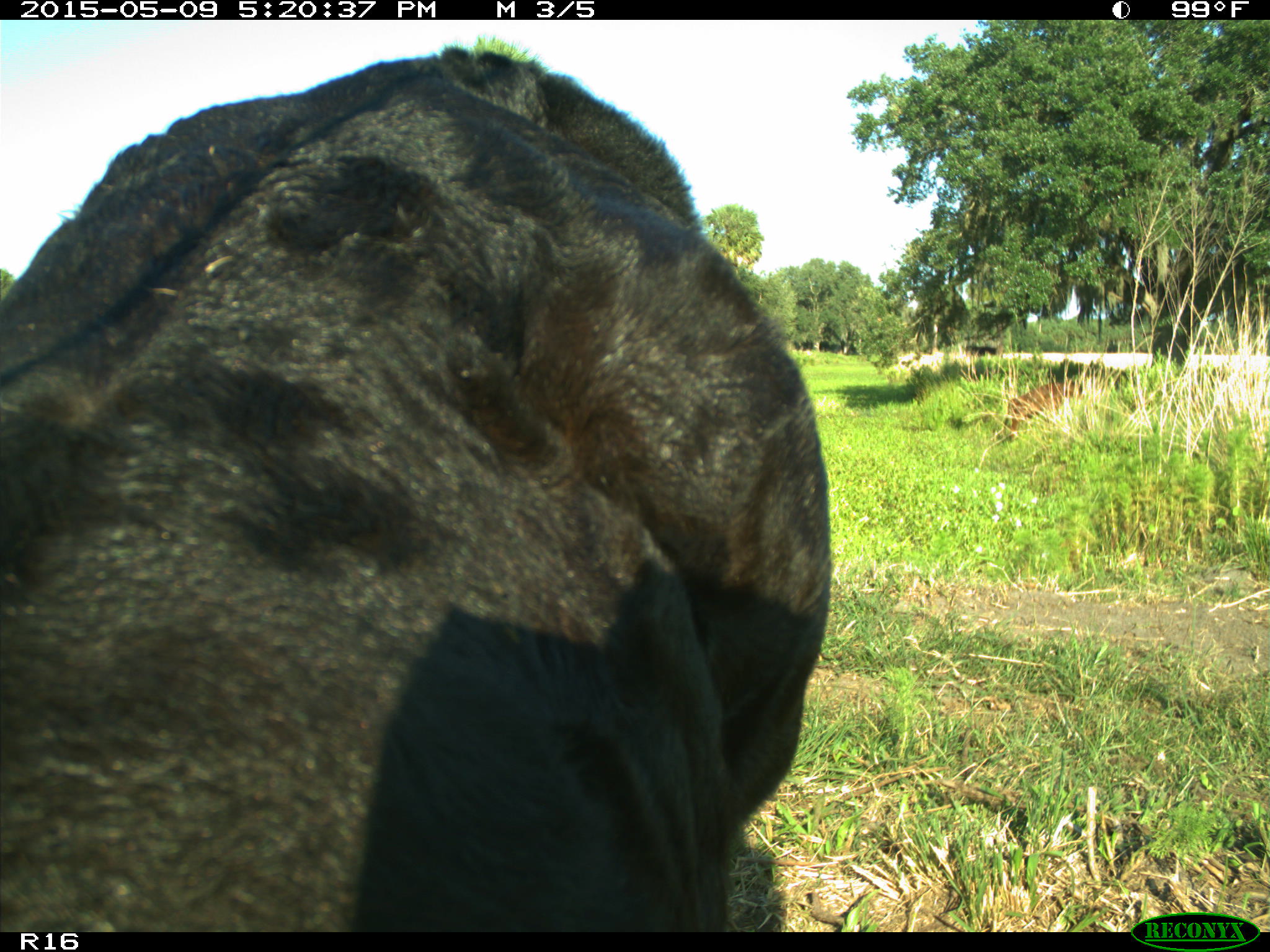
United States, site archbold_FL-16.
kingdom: Animalia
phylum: Chordata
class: Mammalia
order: Artiodactyla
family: Suidae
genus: Sus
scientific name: Sus scrofa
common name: wild boar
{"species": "Sus scrofa (wild boar)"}